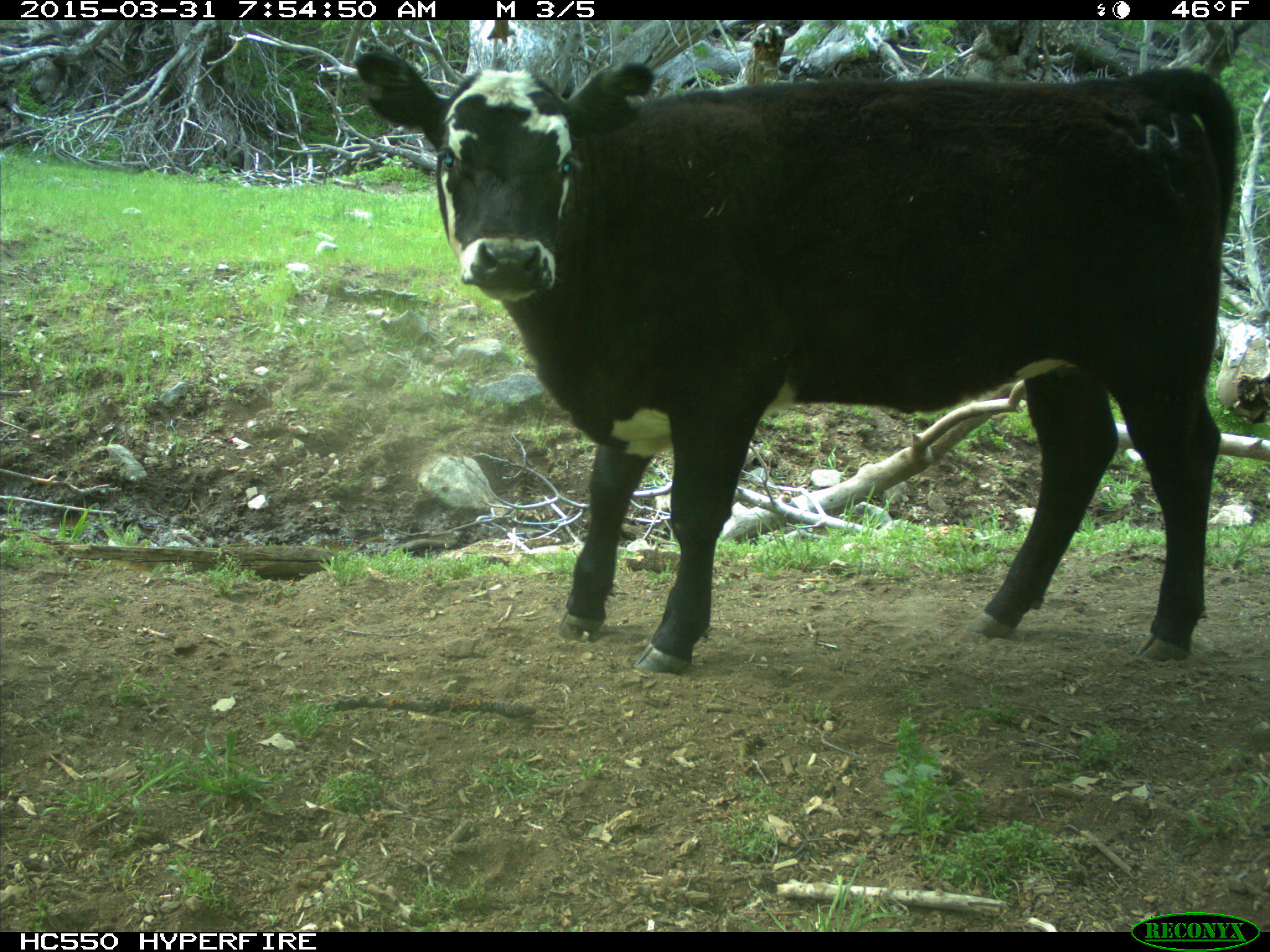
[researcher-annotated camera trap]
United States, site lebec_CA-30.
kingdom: Animalia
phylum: Chordata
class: Mammalia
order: Artiodactyla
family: Bovidae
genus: Bos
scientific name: Bos taurus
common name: domestic cow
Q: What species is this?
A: Bos taurus (domestic cow).